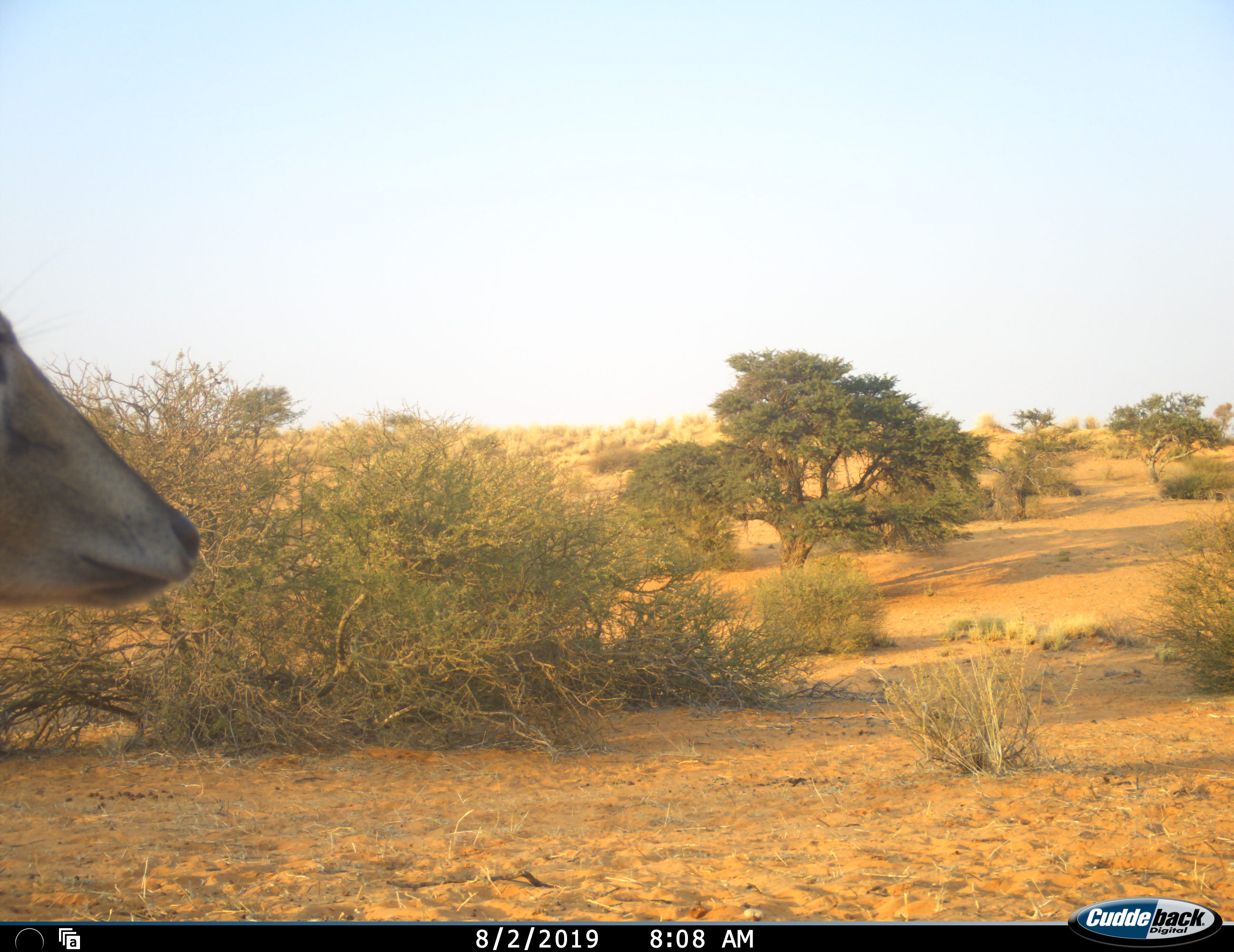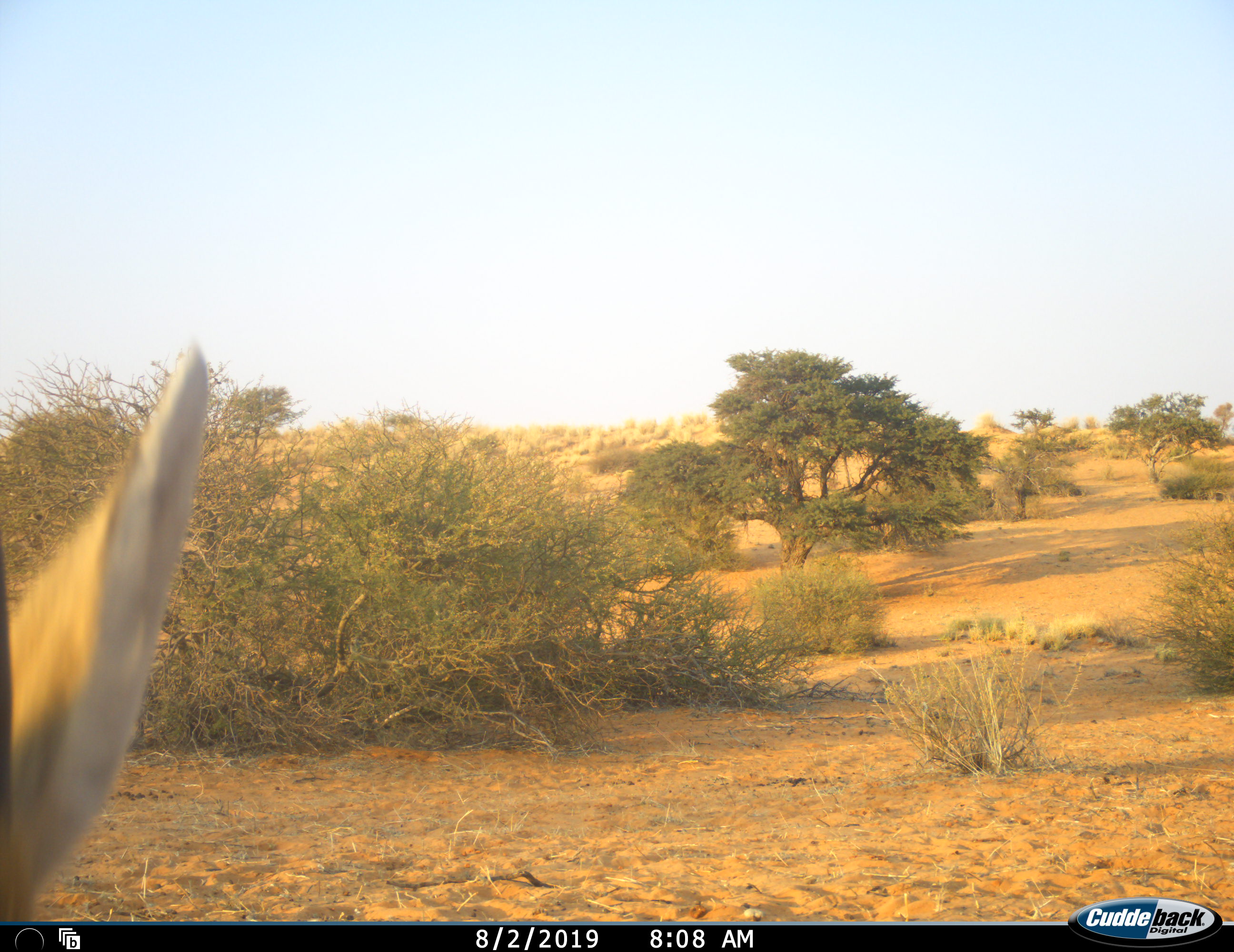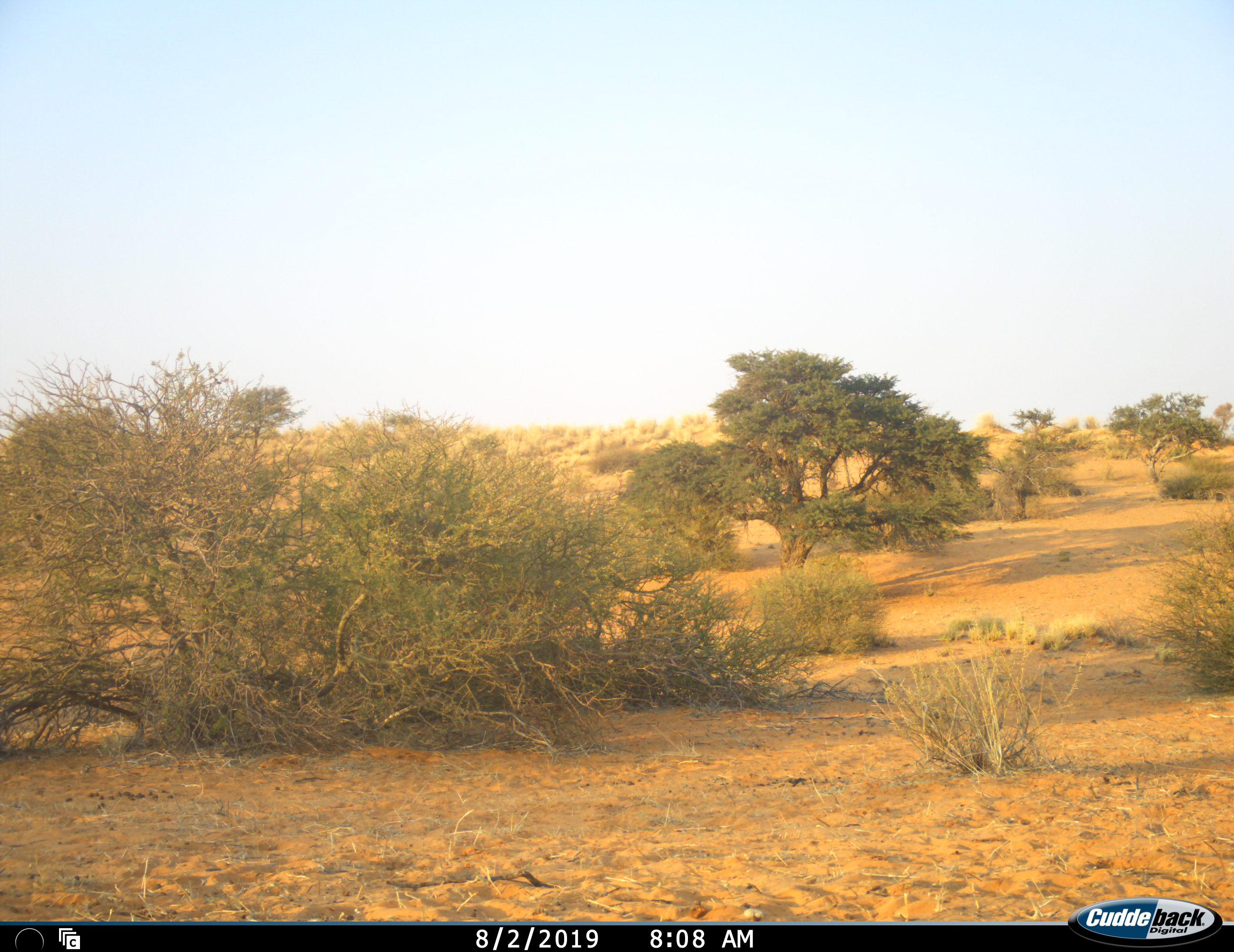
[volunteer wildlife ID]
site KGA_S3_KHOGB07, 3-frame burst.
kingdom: Animalia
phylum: Chordata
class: Mammalia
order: Artiodactyla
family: Bovidae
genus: Sylvicapra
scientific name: Sylvicapra grimmia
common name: common duiker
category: duikercommongrey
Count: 1.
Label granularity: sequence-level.